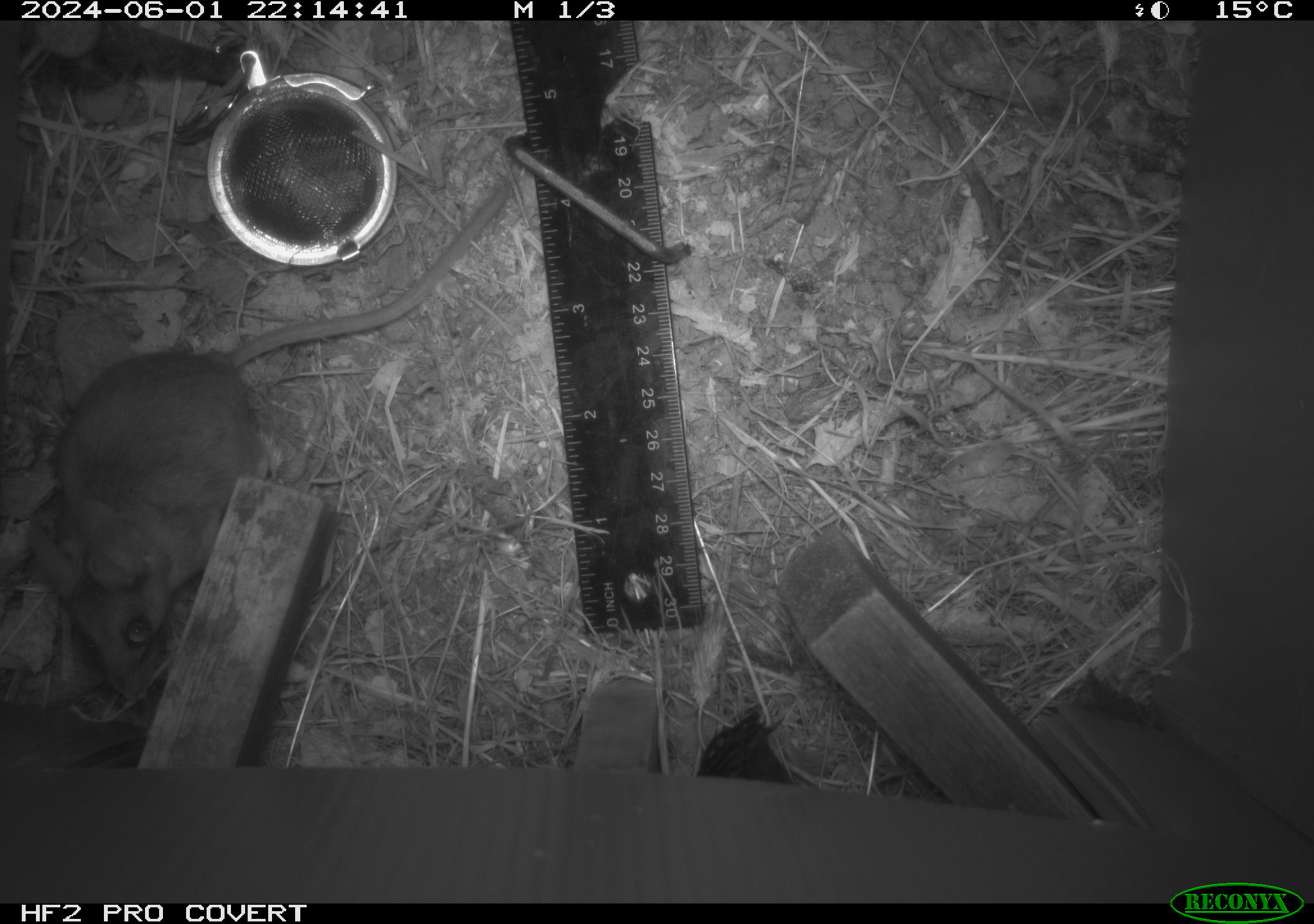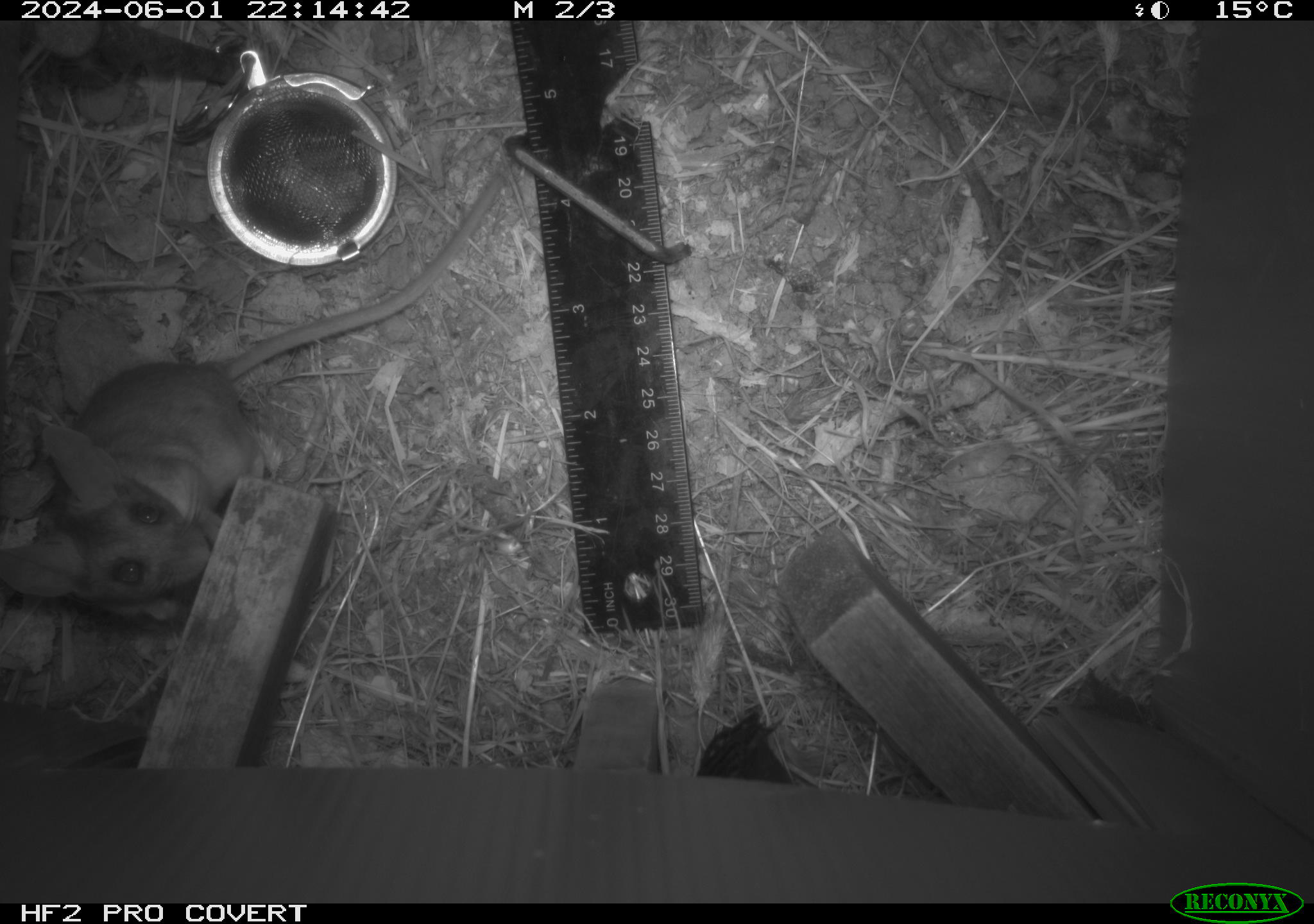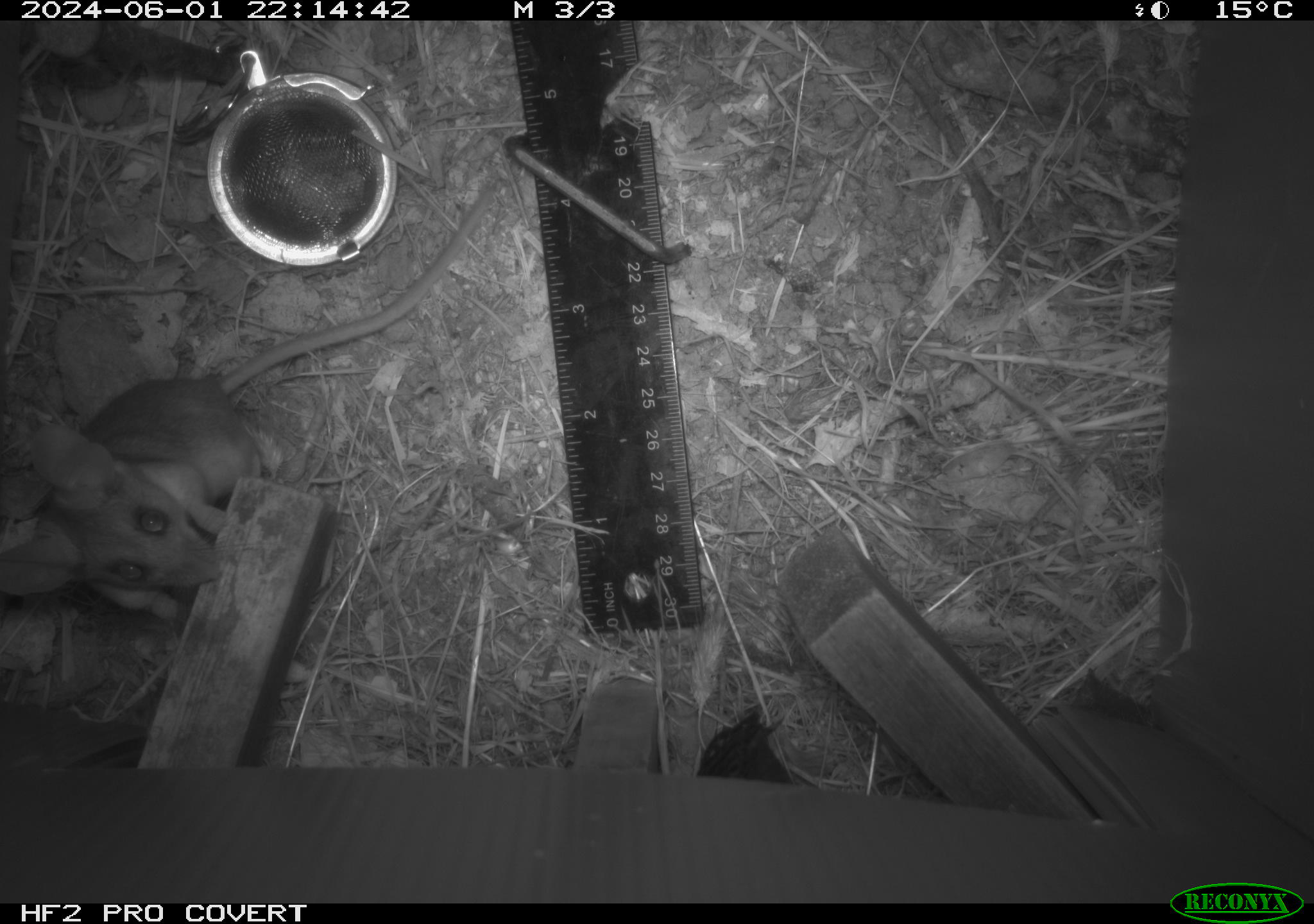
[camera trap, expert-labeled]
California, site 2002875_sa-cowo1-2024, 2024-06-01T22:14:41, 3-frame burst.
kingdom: Animalia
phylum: Chordata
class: Mammalia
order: Rodentia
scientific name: Rodentia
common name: rodent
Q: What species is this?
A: Rodent (Rodentia).